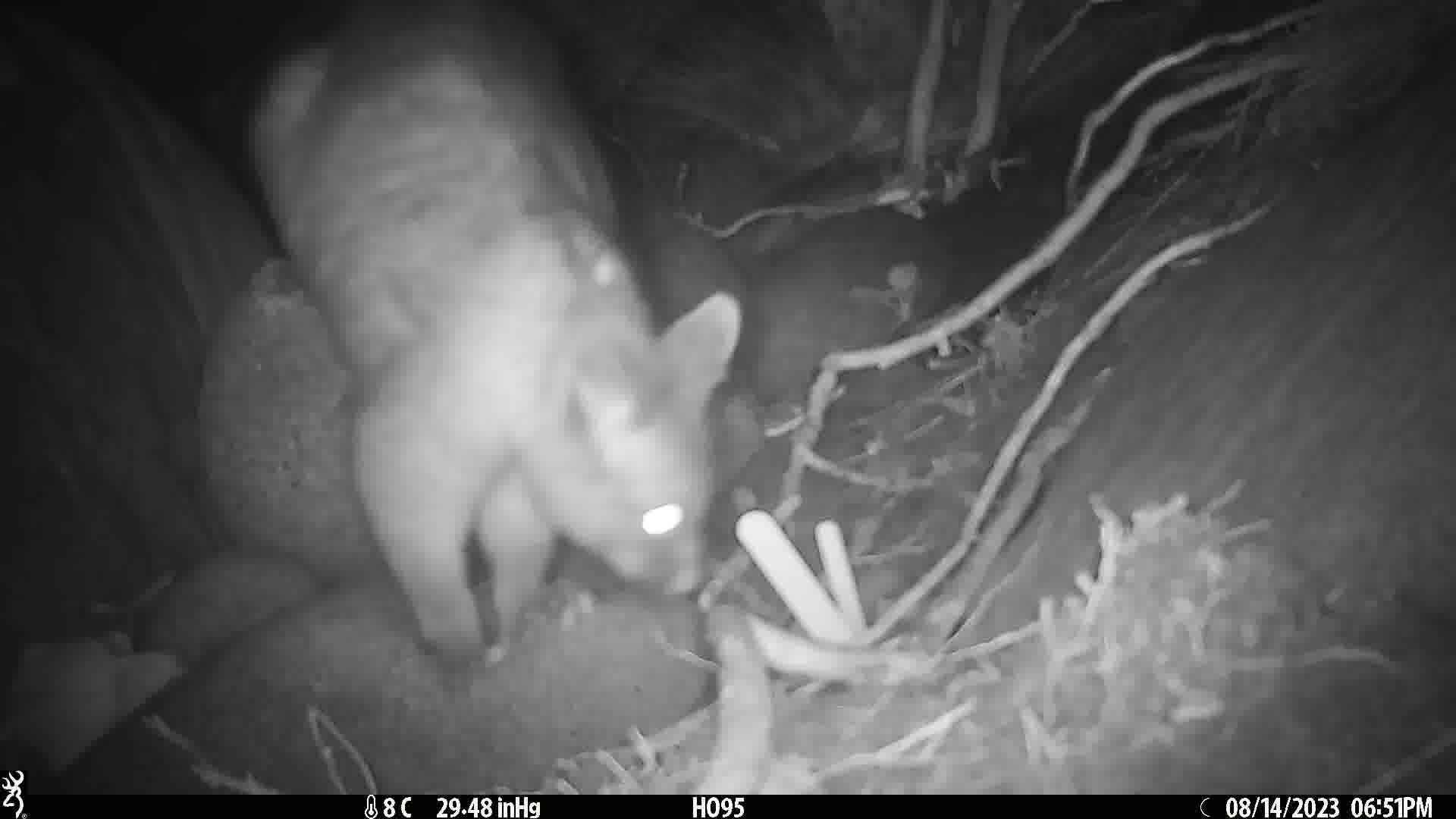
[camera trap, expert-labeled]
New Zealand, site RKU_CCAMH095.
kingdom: Animalia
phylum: Chordata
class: Mammalia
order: Diprotodontia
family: Phalangeridae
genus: Trichosurus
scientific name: Trichosurus vulpecula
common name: common brushtail possum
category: possum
Possum (common brushtail possum) (Trichosurus vulpecula).